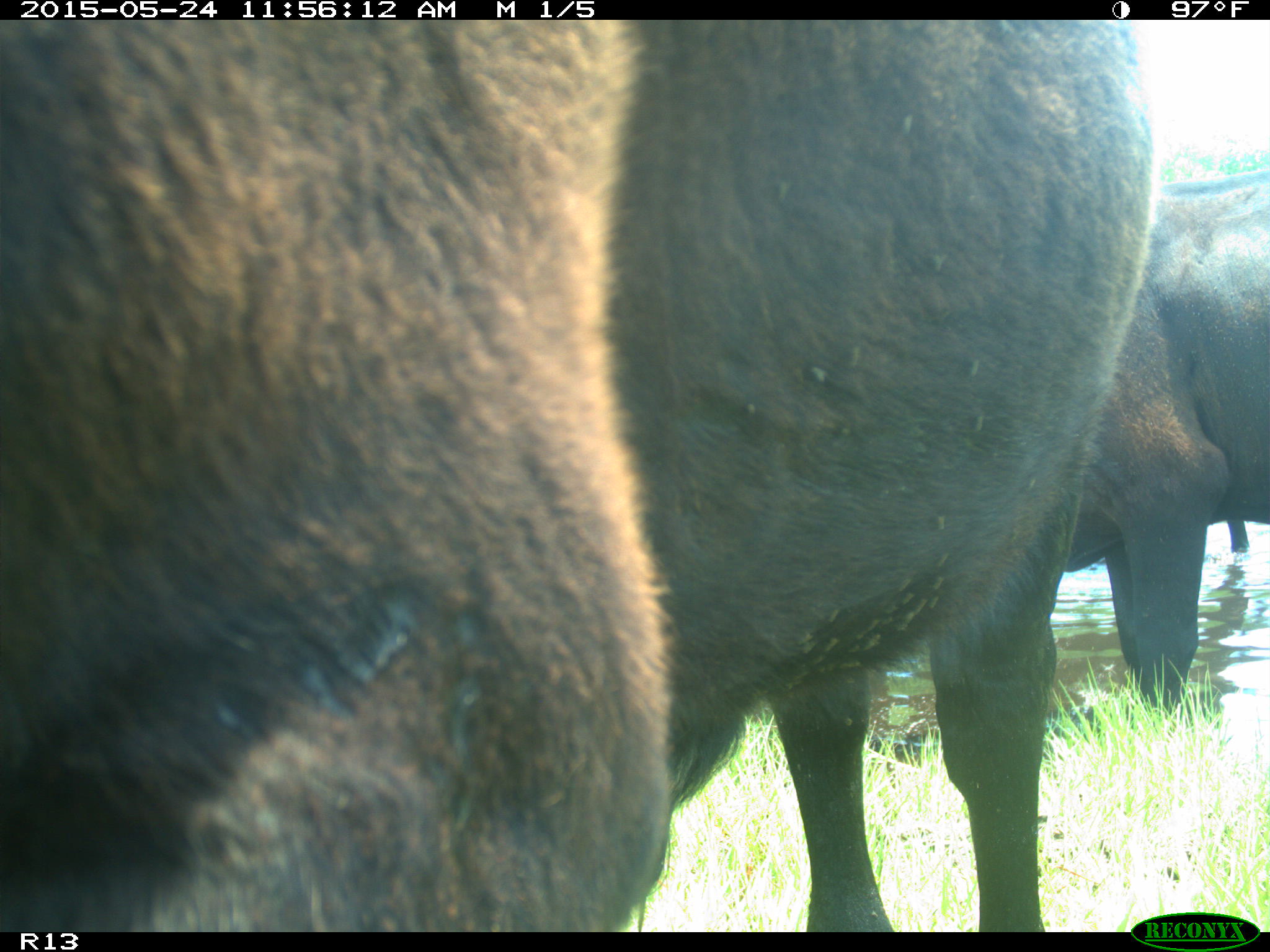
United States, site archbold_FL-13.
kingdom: Animalia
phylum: Chordata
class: Mammalia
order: Artiodactyla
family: Bovidae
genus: Bos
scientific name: Bos taurus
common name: domestic cow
Bos taurus (domestic cow).